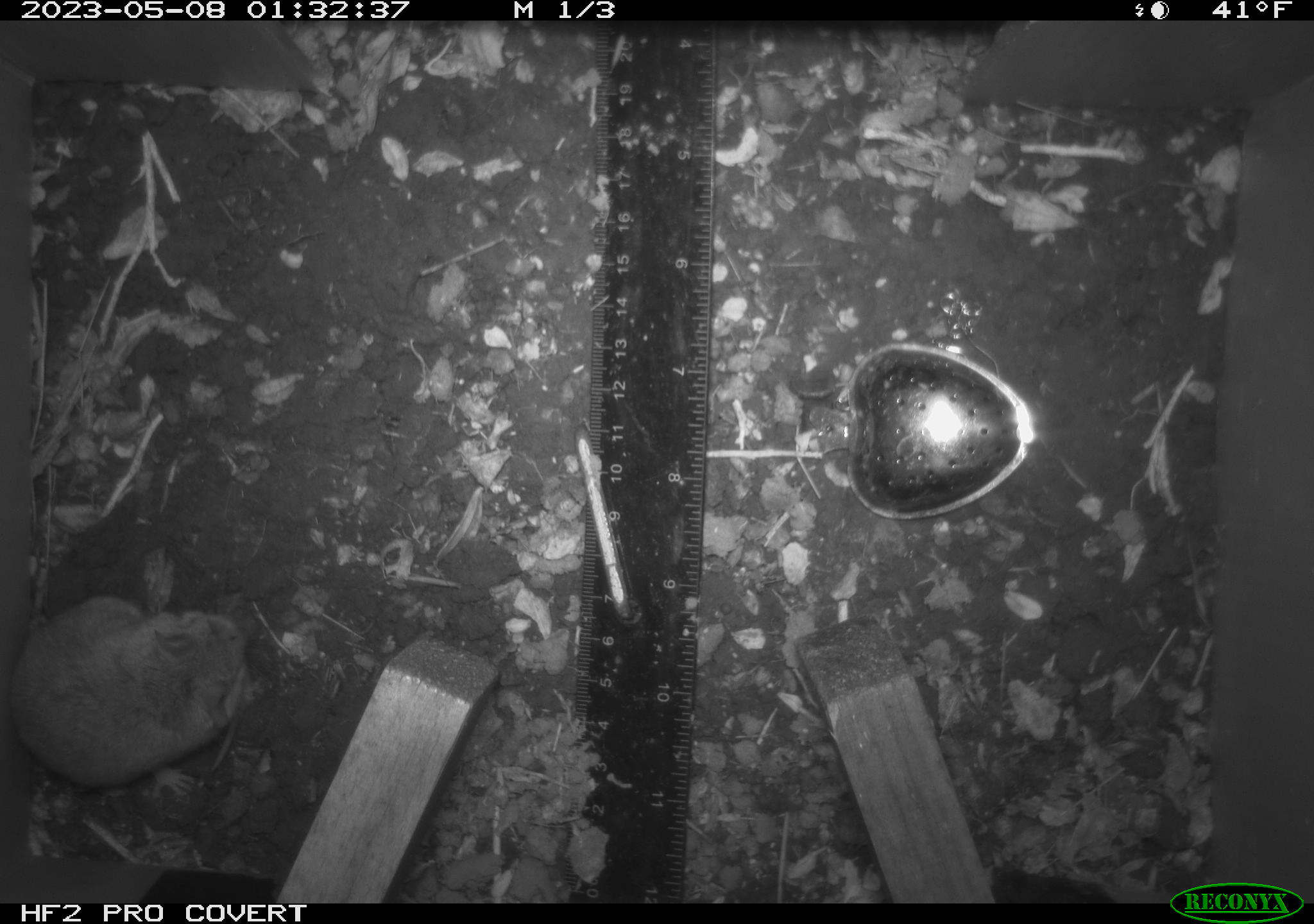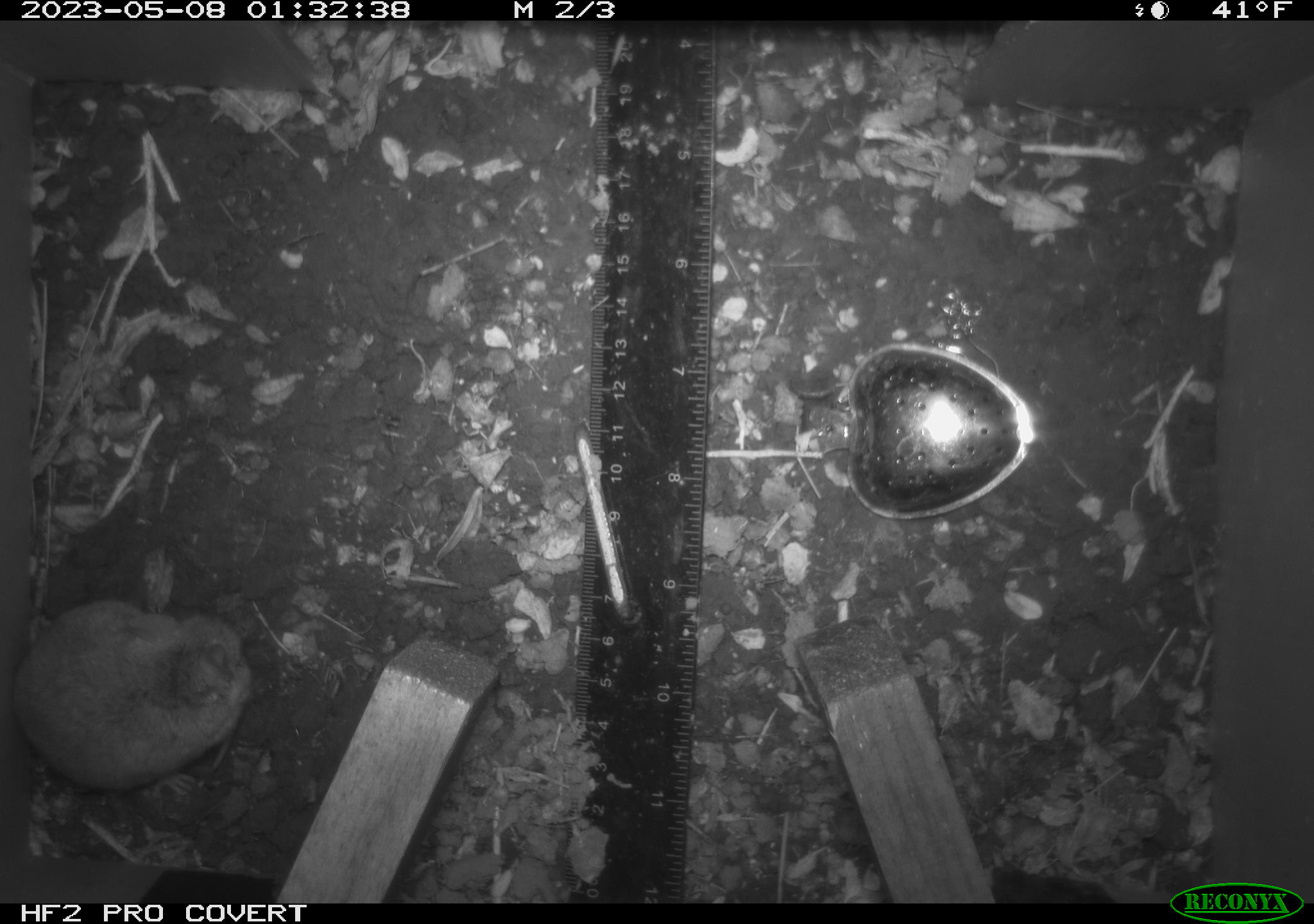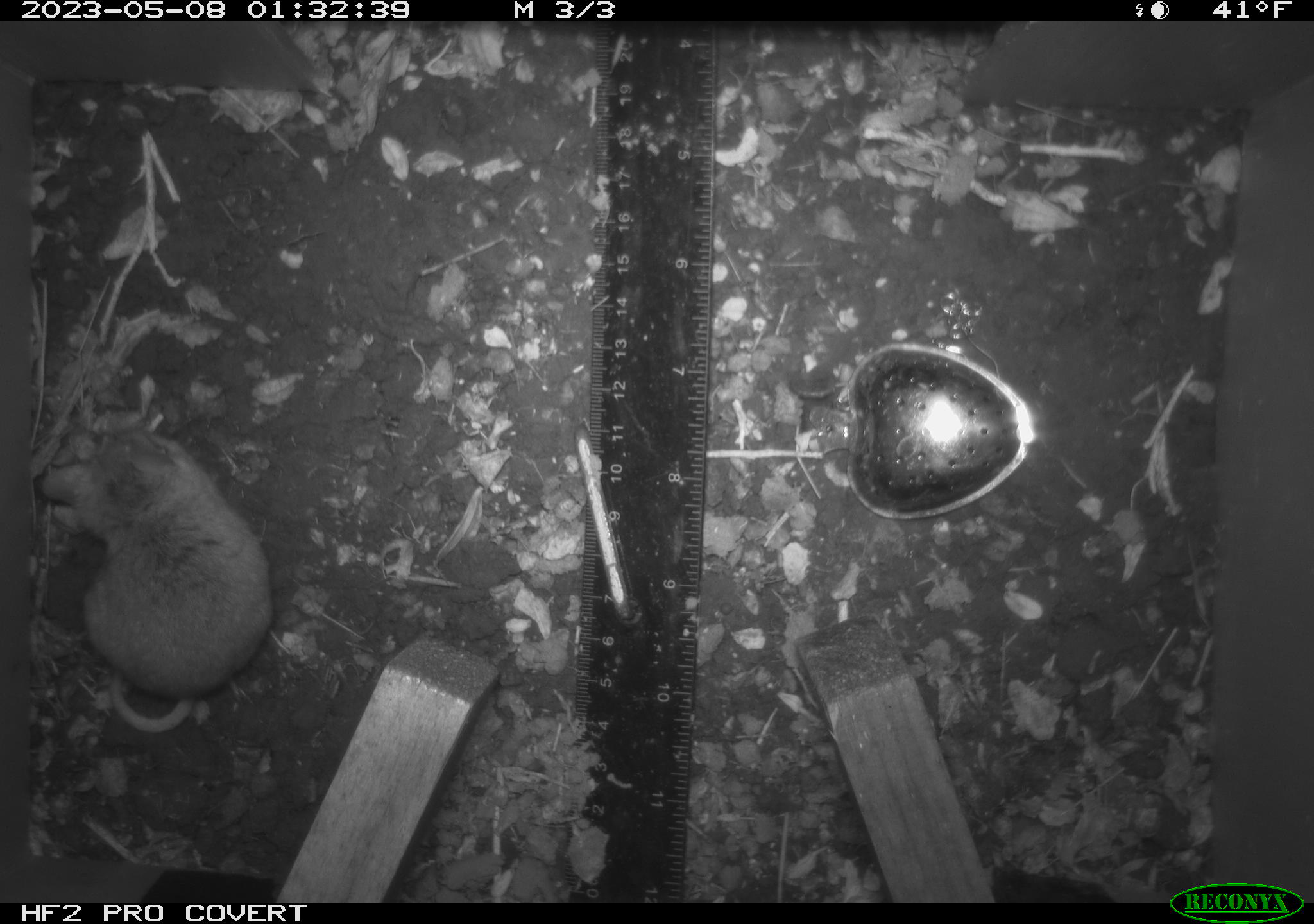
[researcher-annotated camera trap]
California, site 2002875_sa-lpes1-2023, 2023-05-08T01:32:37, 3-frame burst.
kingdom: Animalia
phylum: Chordata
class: Mammalia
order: Rodentia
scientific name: Rodentia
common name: mouse species